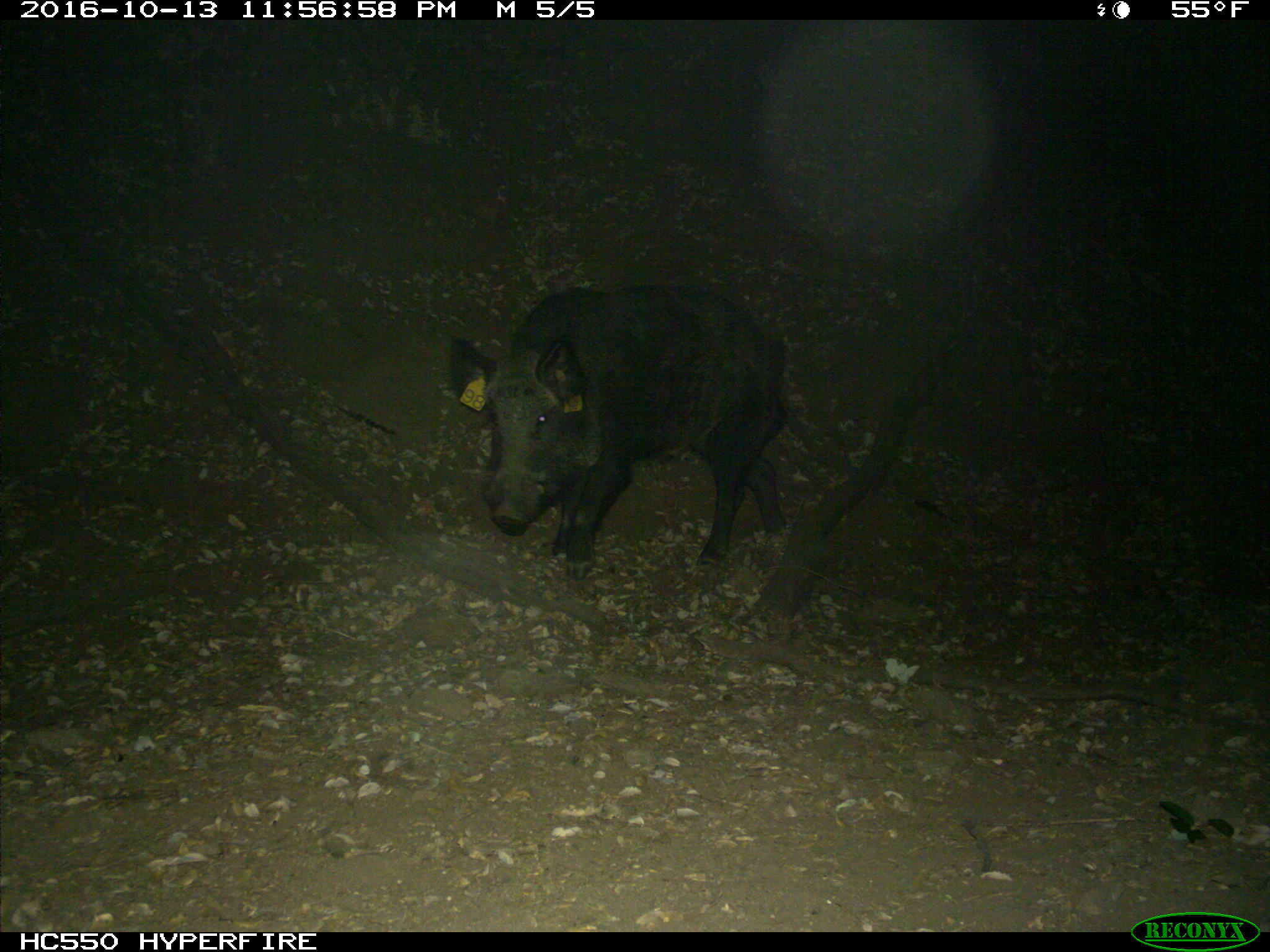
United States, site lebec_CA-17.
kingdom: Animalia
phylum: Chordata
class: Mammalia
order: Artiodactyla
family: Suidae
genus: Sus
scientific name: Sus scrofa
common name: wild boar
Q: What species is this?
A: Sus scrofa (wild boar).